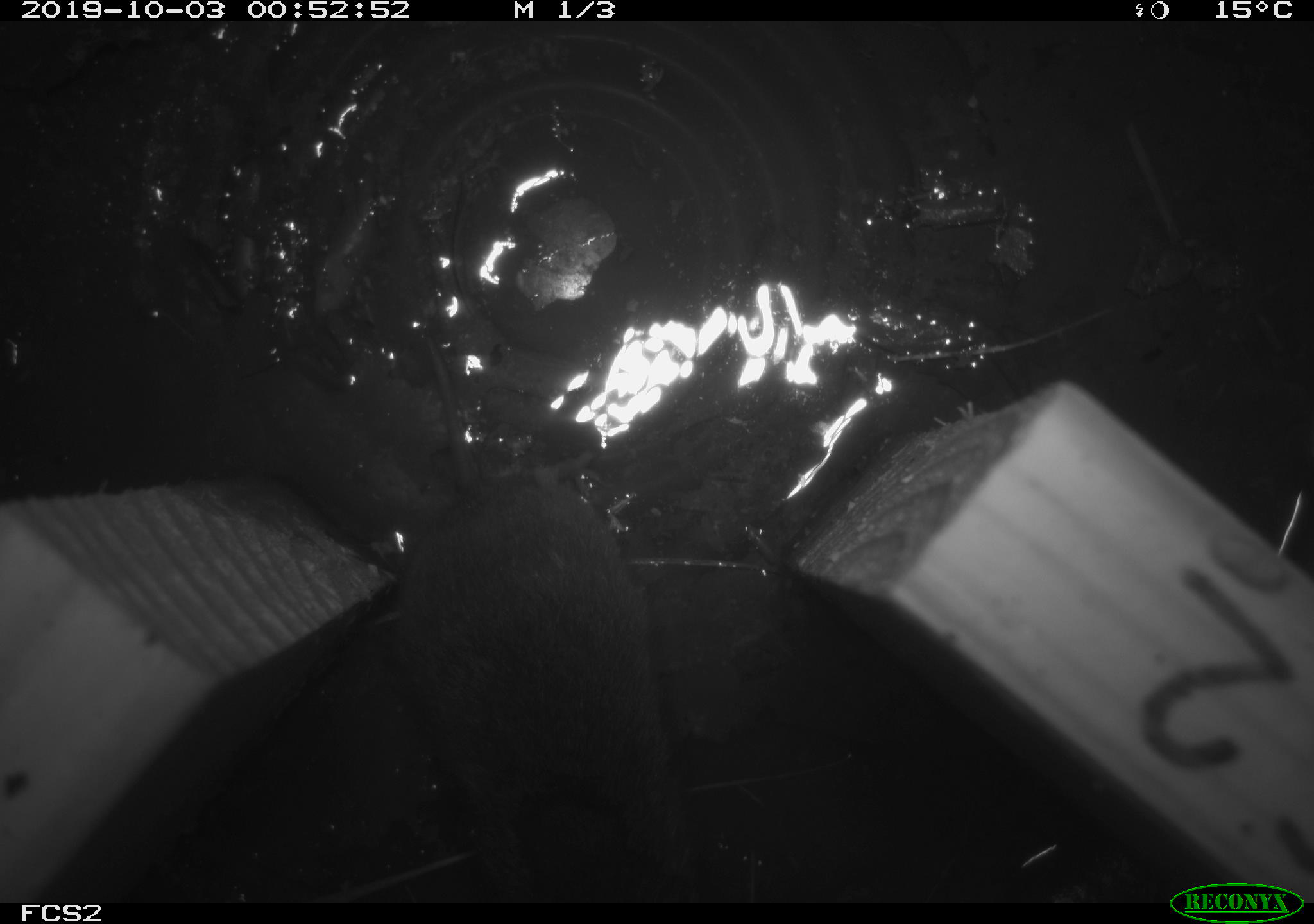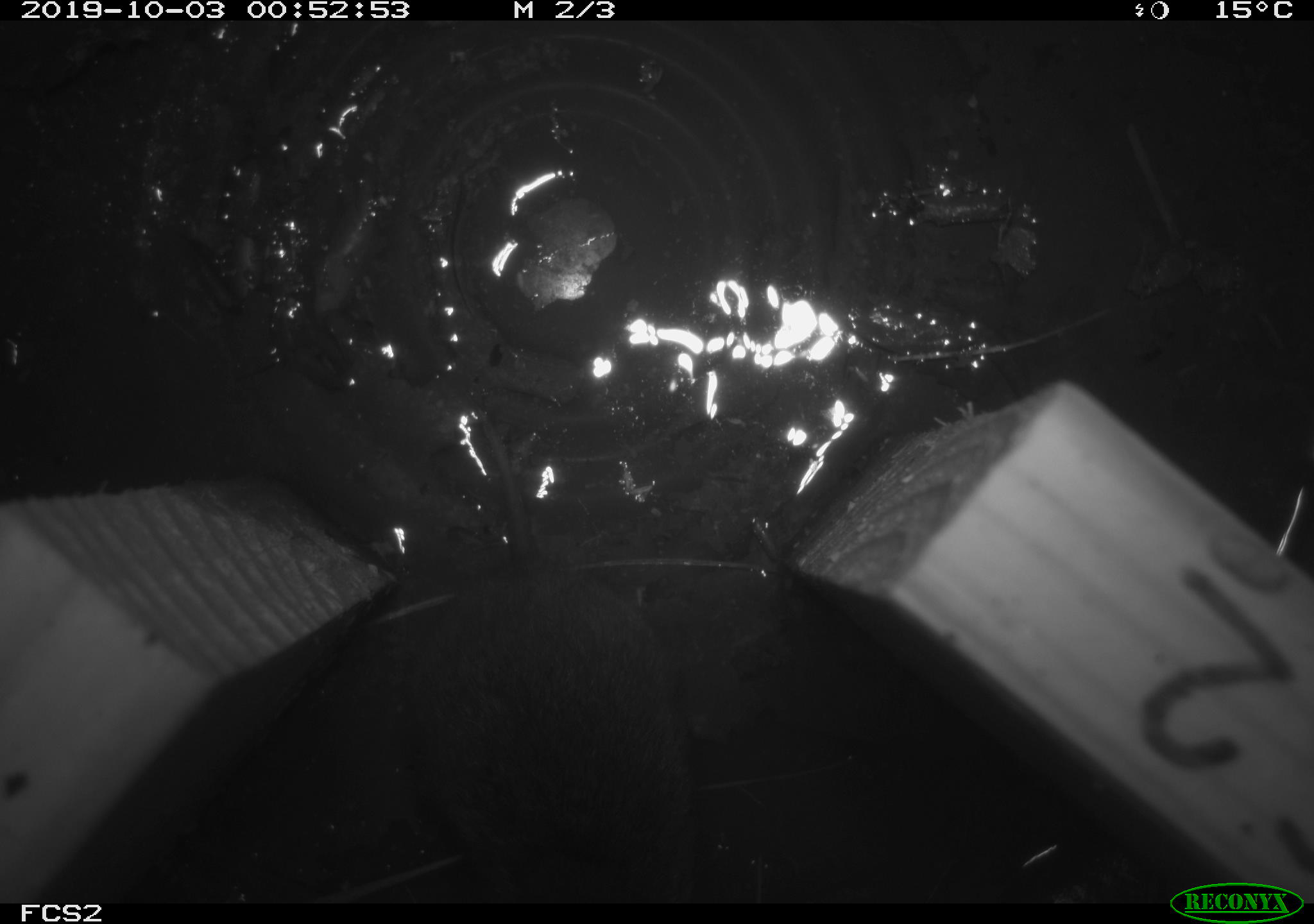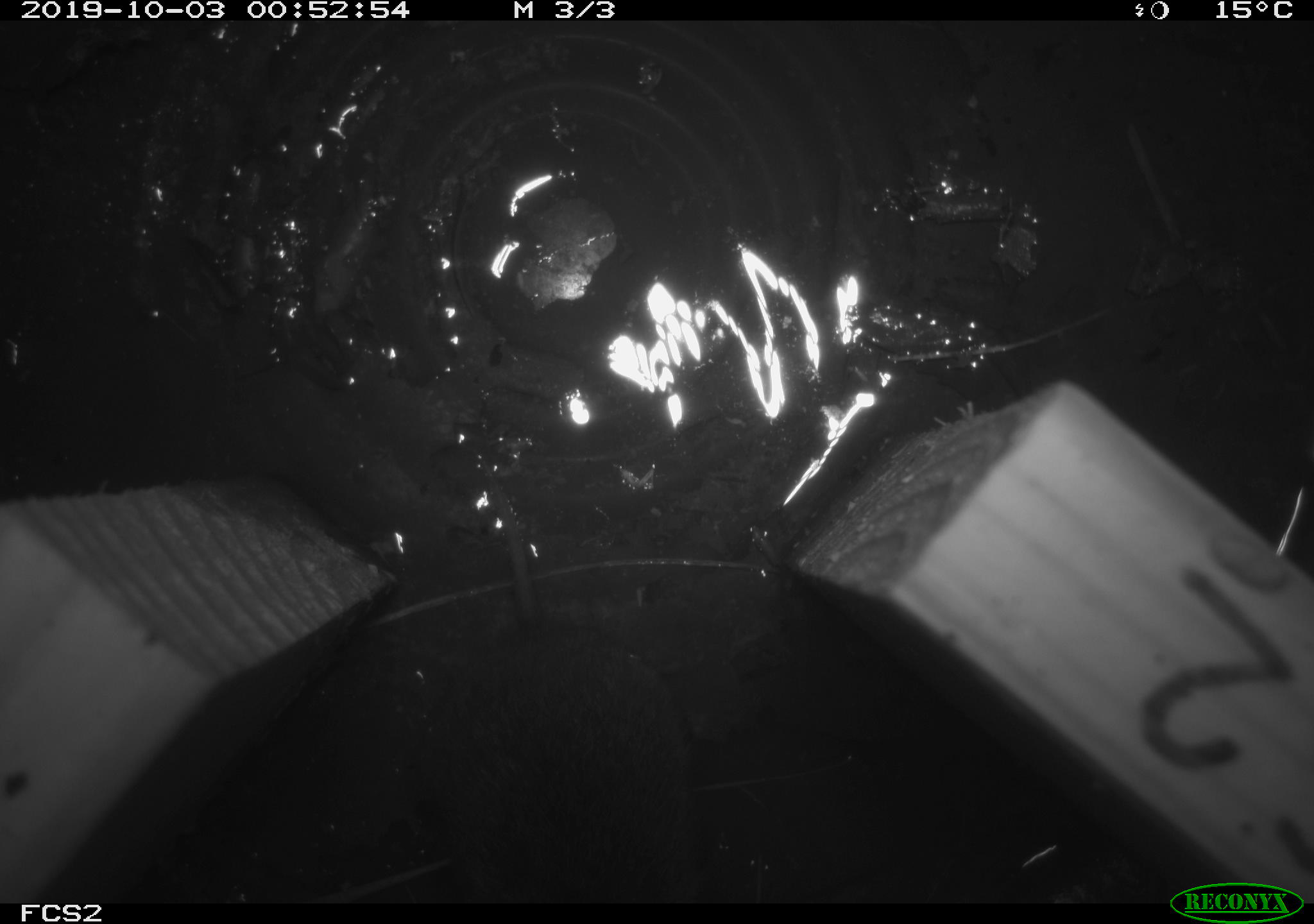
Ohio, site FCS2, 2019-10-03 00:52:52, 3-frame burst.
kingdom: Animalia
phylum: Chordata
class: Mammalia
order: Rodentia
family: Cricetidae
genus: Microtus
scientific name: Microtus pennsylvanicus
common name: meadow vole